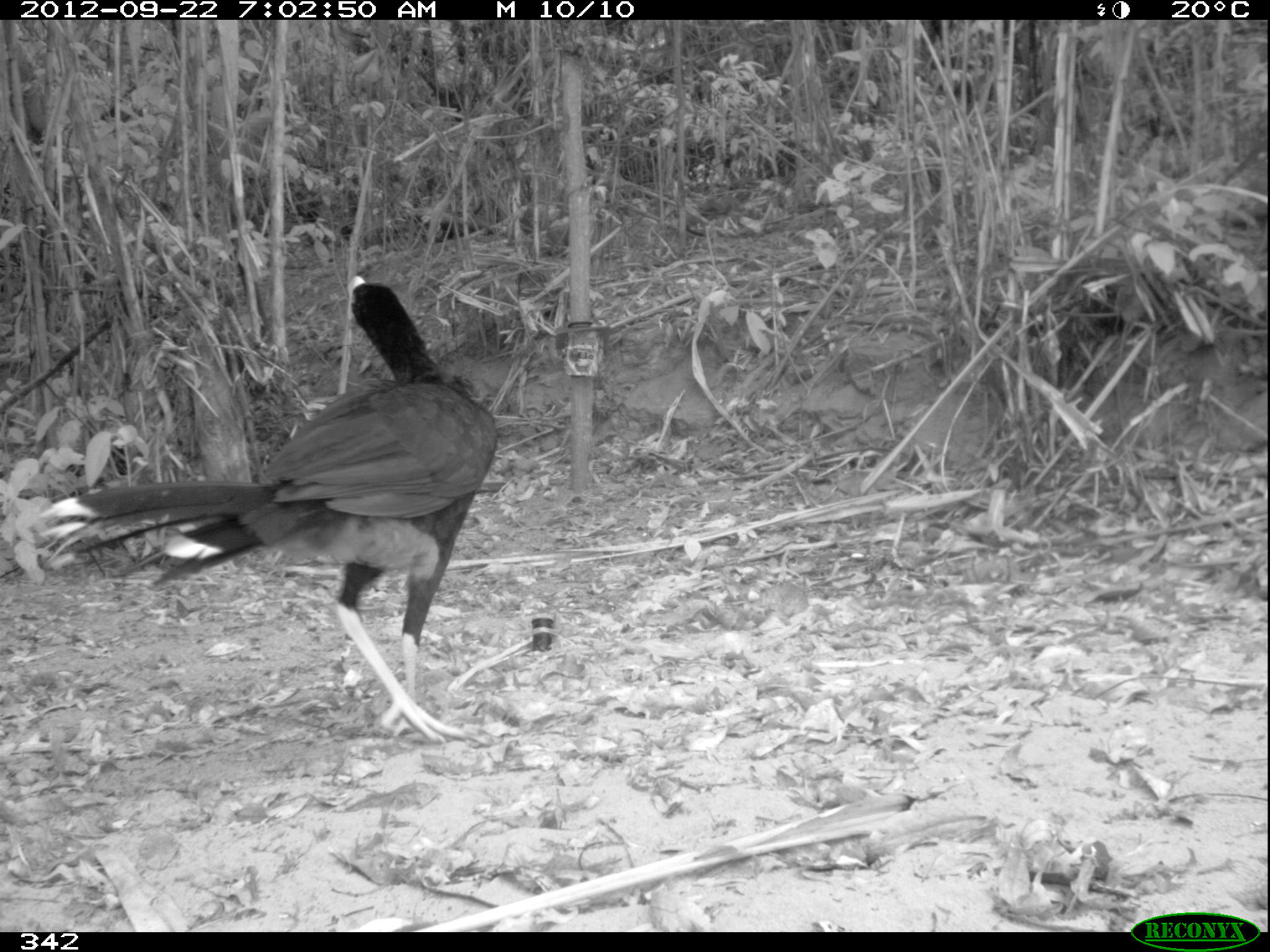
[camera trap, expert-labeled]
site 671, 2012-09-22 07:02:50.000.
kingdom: Animalia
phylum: Chordata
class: Aves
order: Galliformes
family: Cracidae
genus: Mitu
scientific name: Mitu tuberosum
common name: razor-billed curassow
Mitu tuberosum (razor-billed curassow).